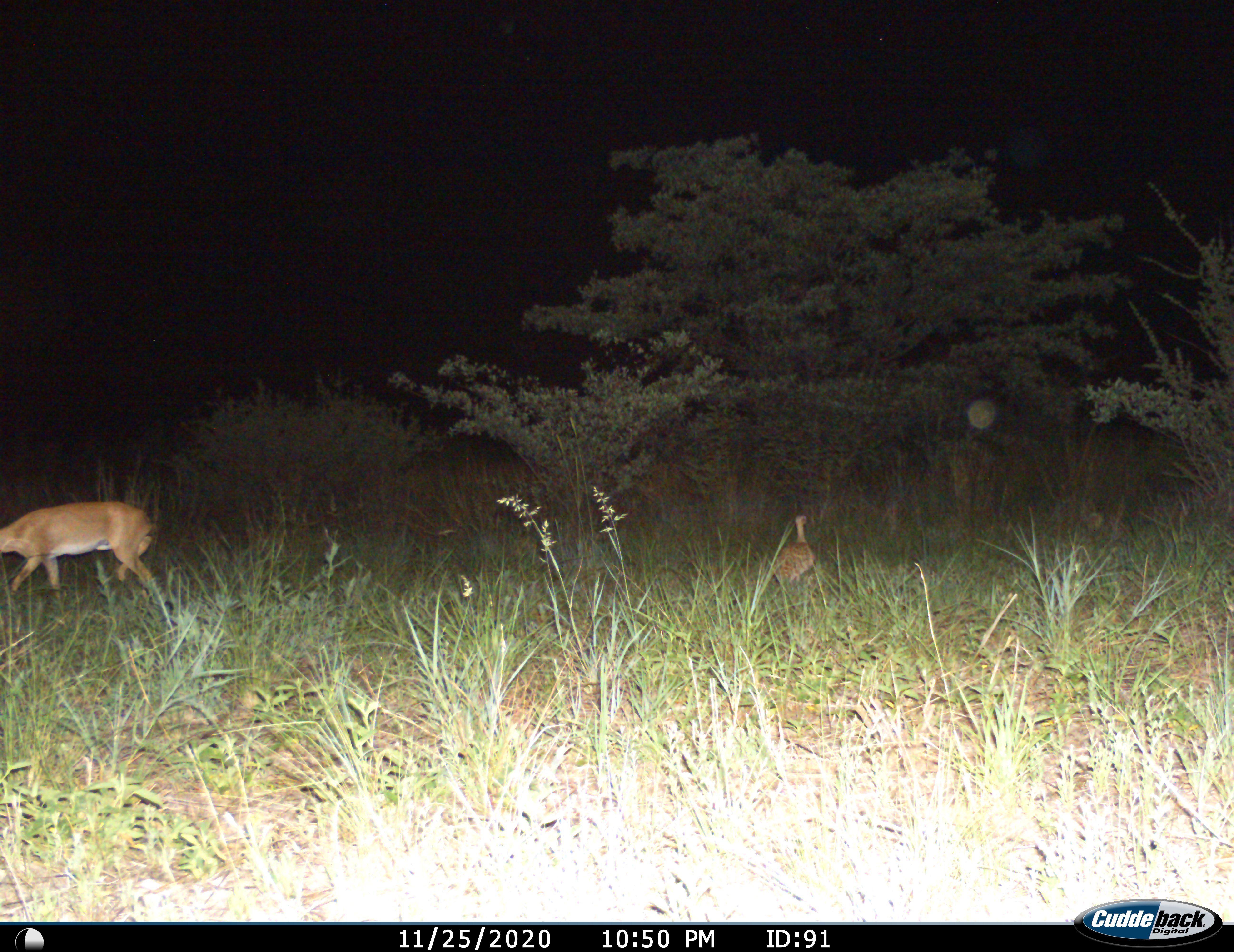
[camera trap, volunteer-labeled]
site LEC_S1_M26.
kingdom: Animalia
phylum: Chordata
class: Mammalia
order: Artiodactyla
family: Bovidae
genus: Sylvicapra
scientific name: Sylvicapra grimmia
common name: common duiker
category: duikercommongrey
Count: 1.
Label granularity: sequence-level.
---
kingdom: Animalia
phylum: Chordata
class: Mammalia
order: Artiodactyla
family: Bovidae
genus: Raphicerus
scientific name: Raphicerus campestris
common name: steenbok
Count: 1.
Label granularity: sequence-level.